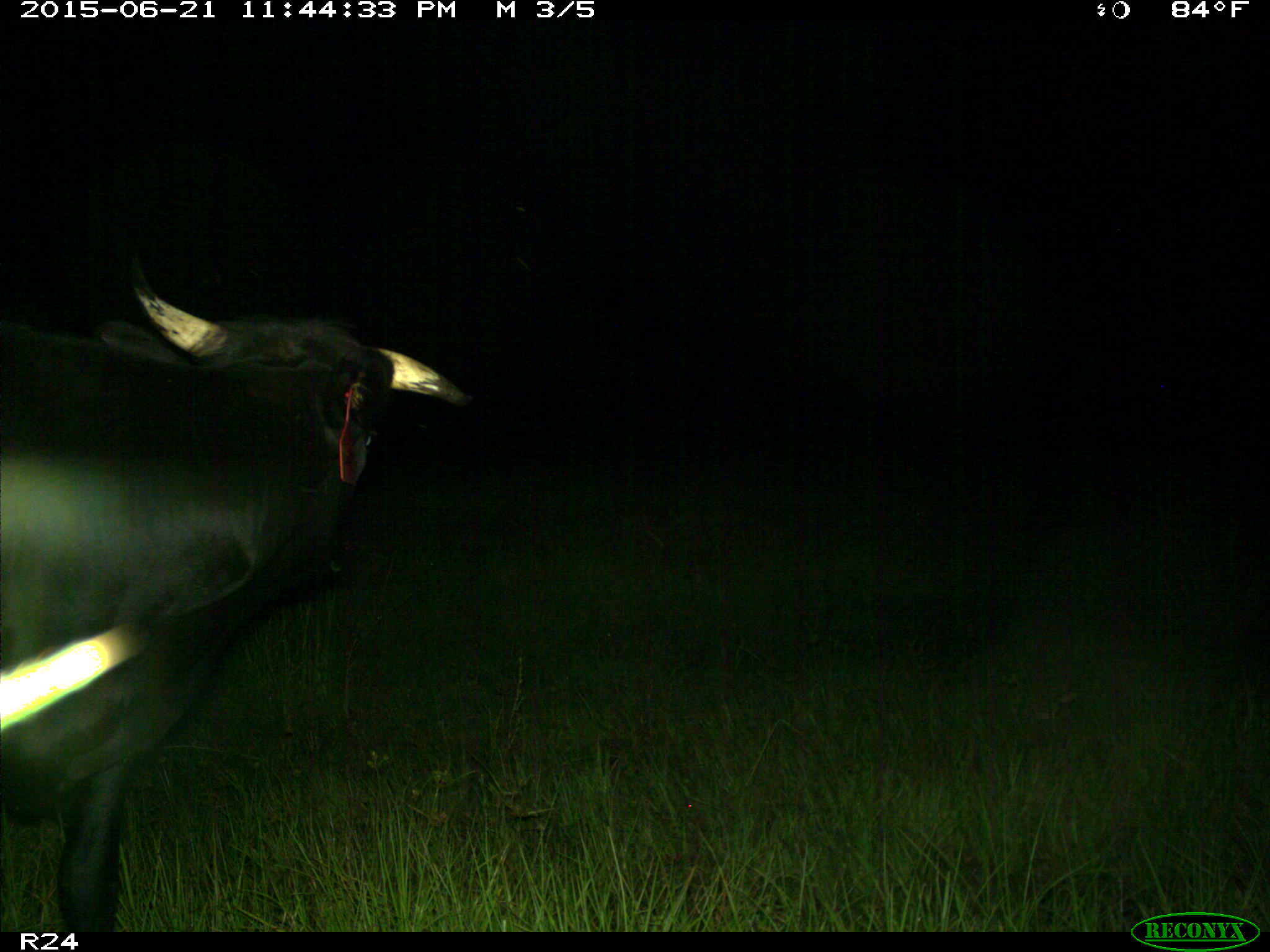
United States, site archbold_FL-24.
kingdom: Animalia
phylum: Chordata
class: Mammalia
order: Artiodactyla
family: Bovidae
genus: Bos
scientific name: Bos taurus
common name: domestic cow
Bos taurus (domestic cow).